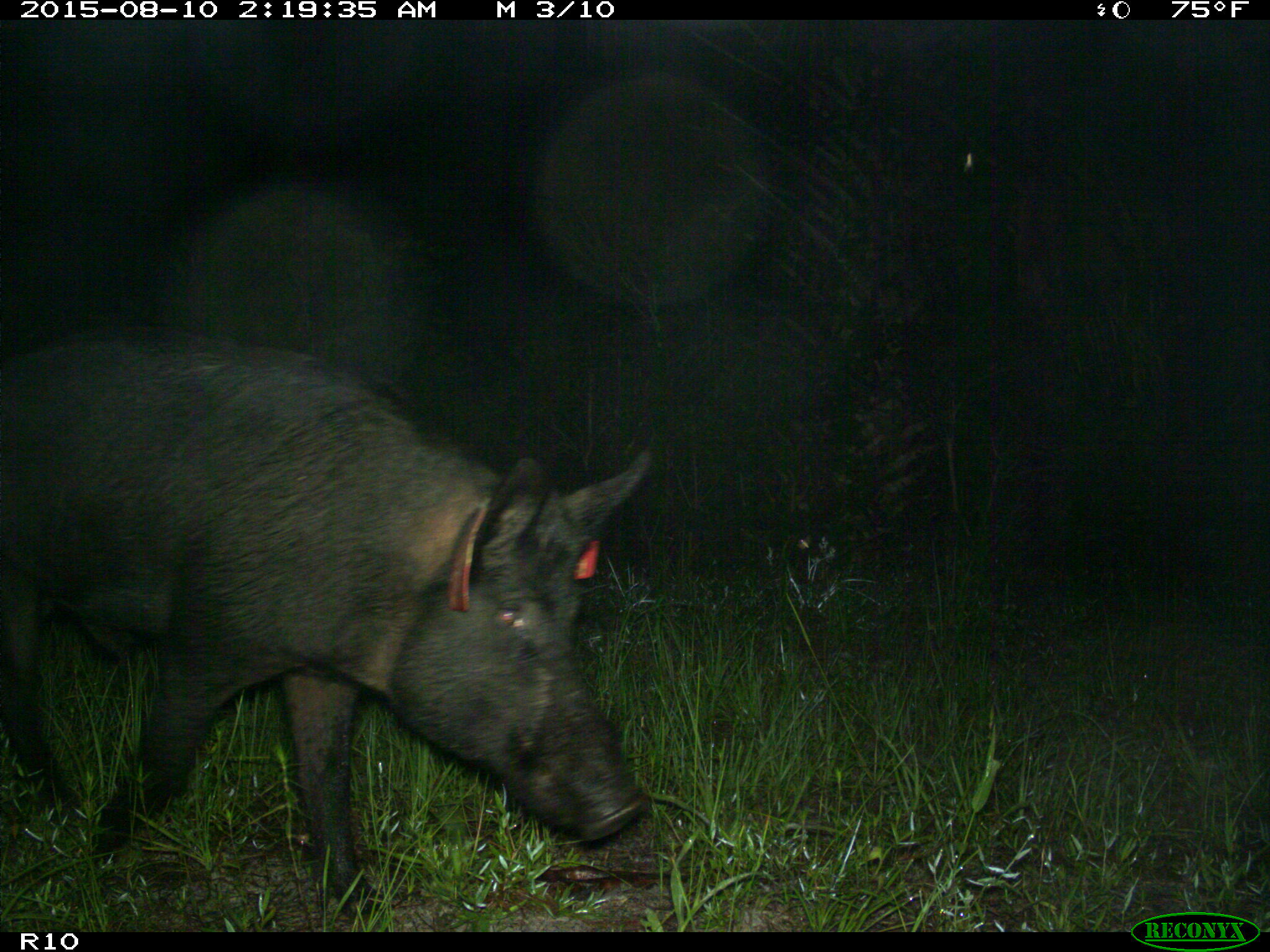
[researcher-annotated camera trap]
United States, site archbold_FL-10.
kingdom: Animalia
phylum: Chordata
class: Mammalia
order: Artiodactyla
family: Suidae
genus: Sus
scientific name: Sus scrofa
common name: wild boar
Sus scrofa (wild boar).